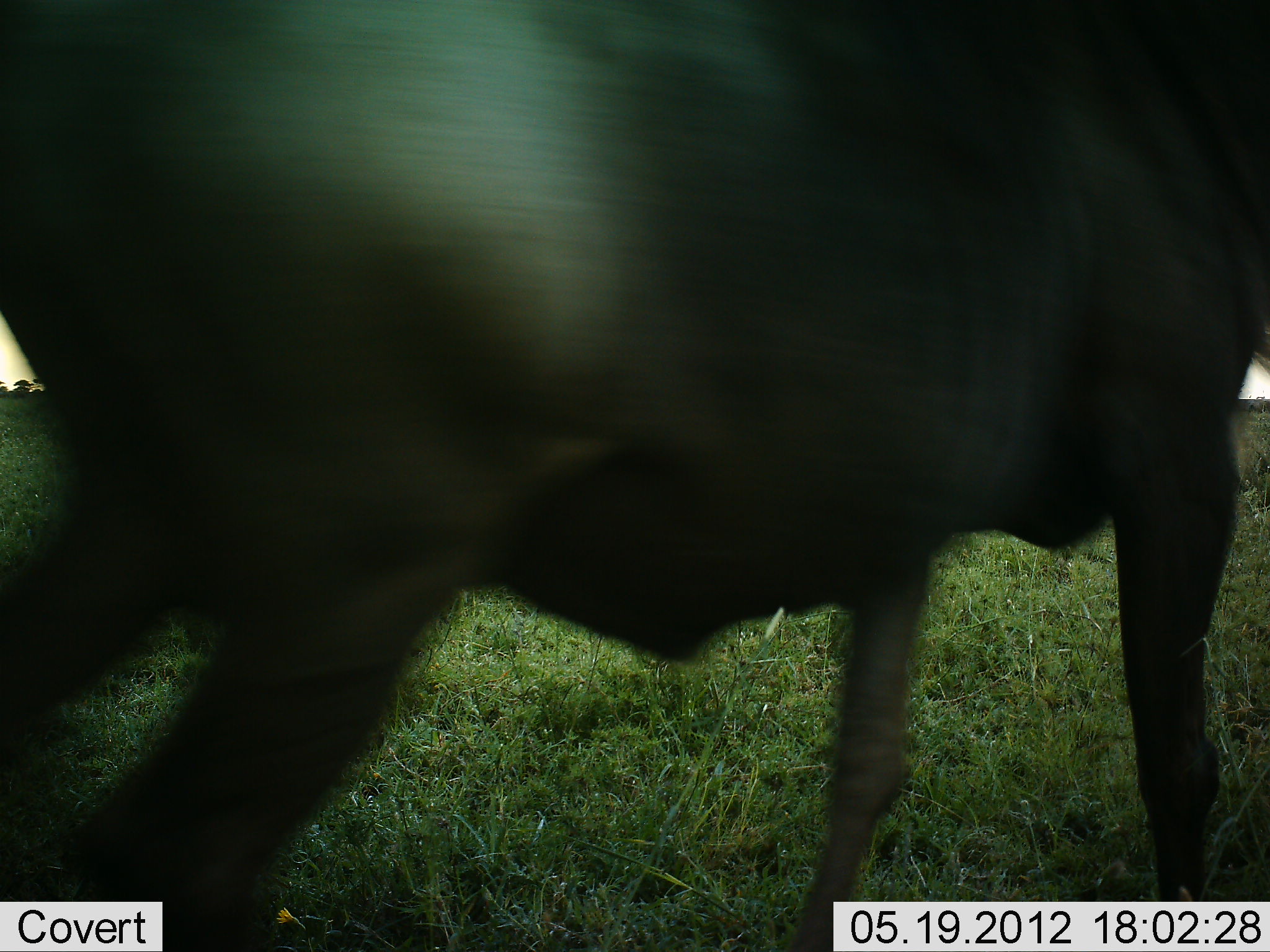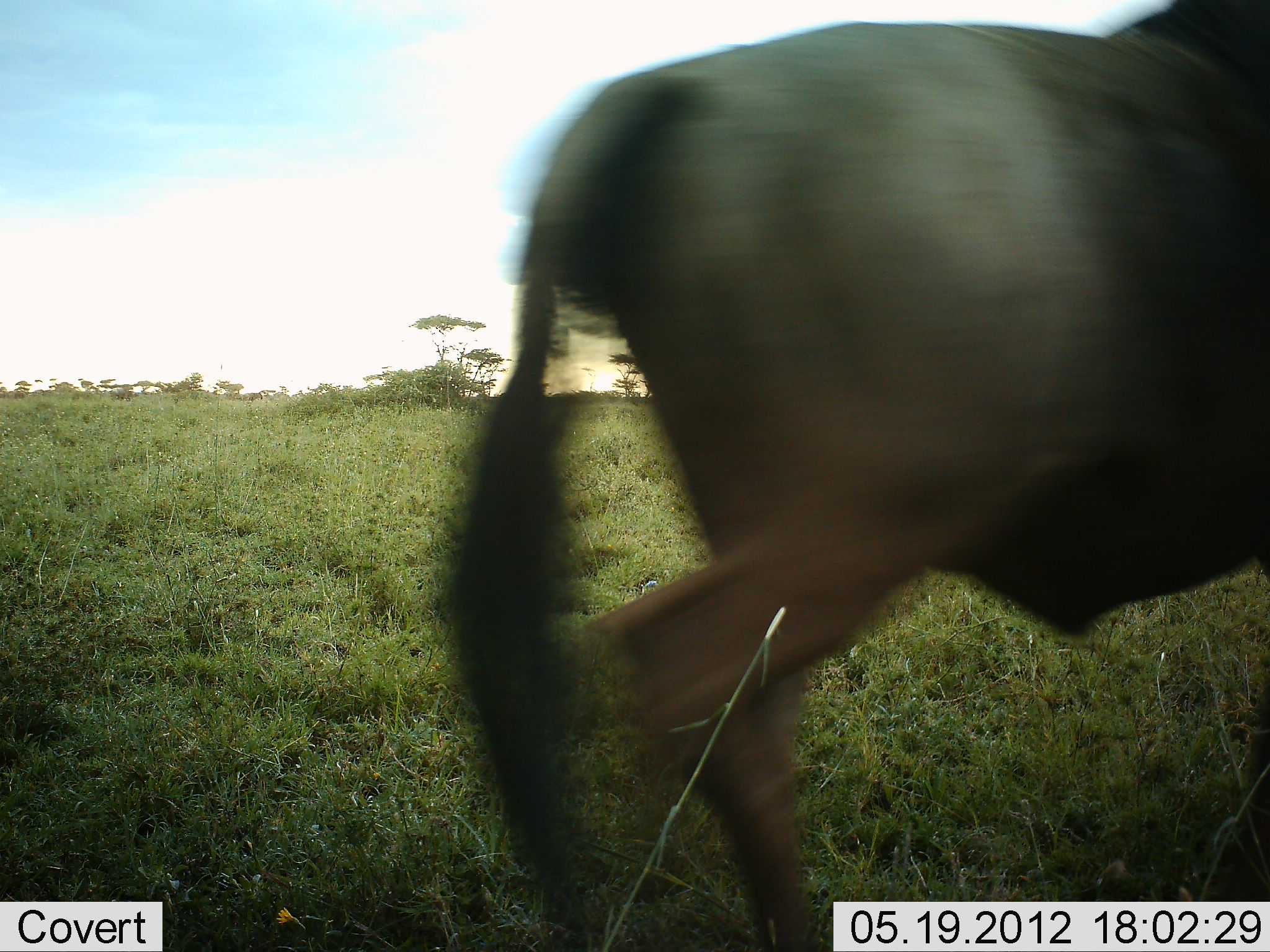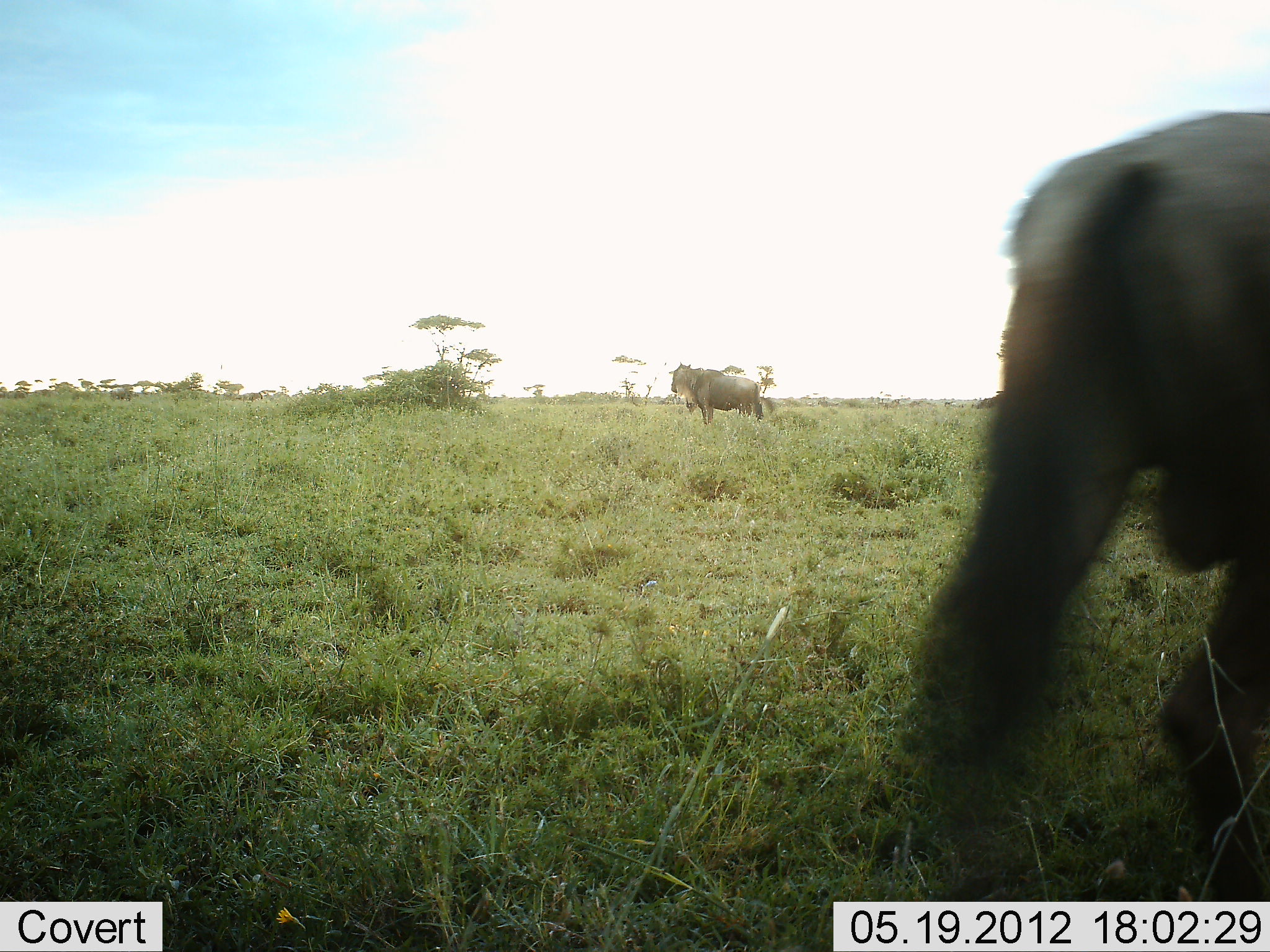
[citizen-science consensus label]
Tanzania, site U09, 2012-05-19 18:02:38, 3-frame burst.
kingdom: Animalia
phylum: Chordata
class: Mammalia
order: Artiodactyla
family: Bovidae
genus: Connochaetes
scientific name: Connochaetes taurinus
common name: blue wildebeest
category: wildebeest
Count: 2.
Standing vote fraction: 73%.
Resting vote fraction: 0%.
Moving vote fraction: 91%.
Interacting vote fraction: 0%.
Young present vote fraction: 0%.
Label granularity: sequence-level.